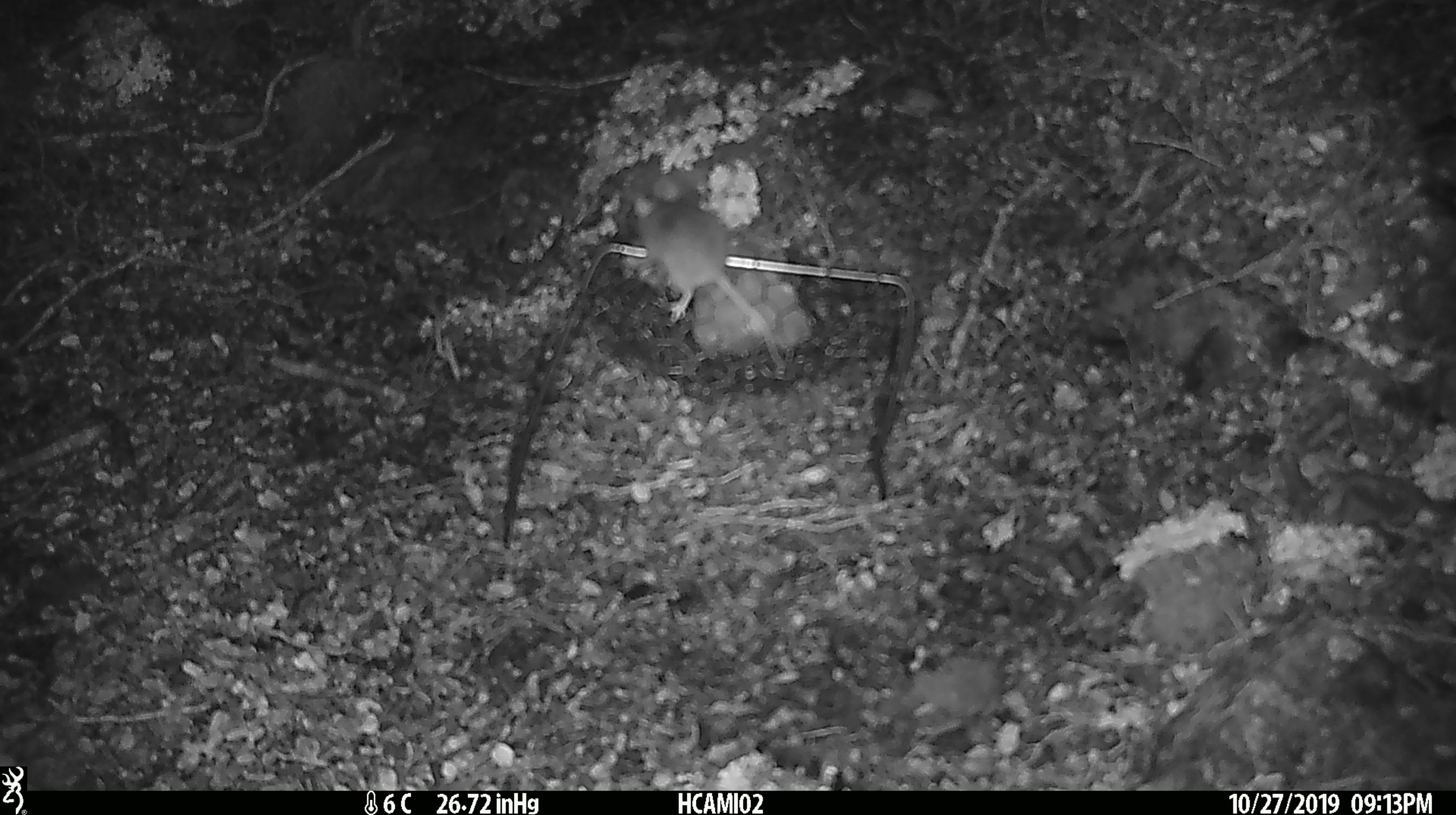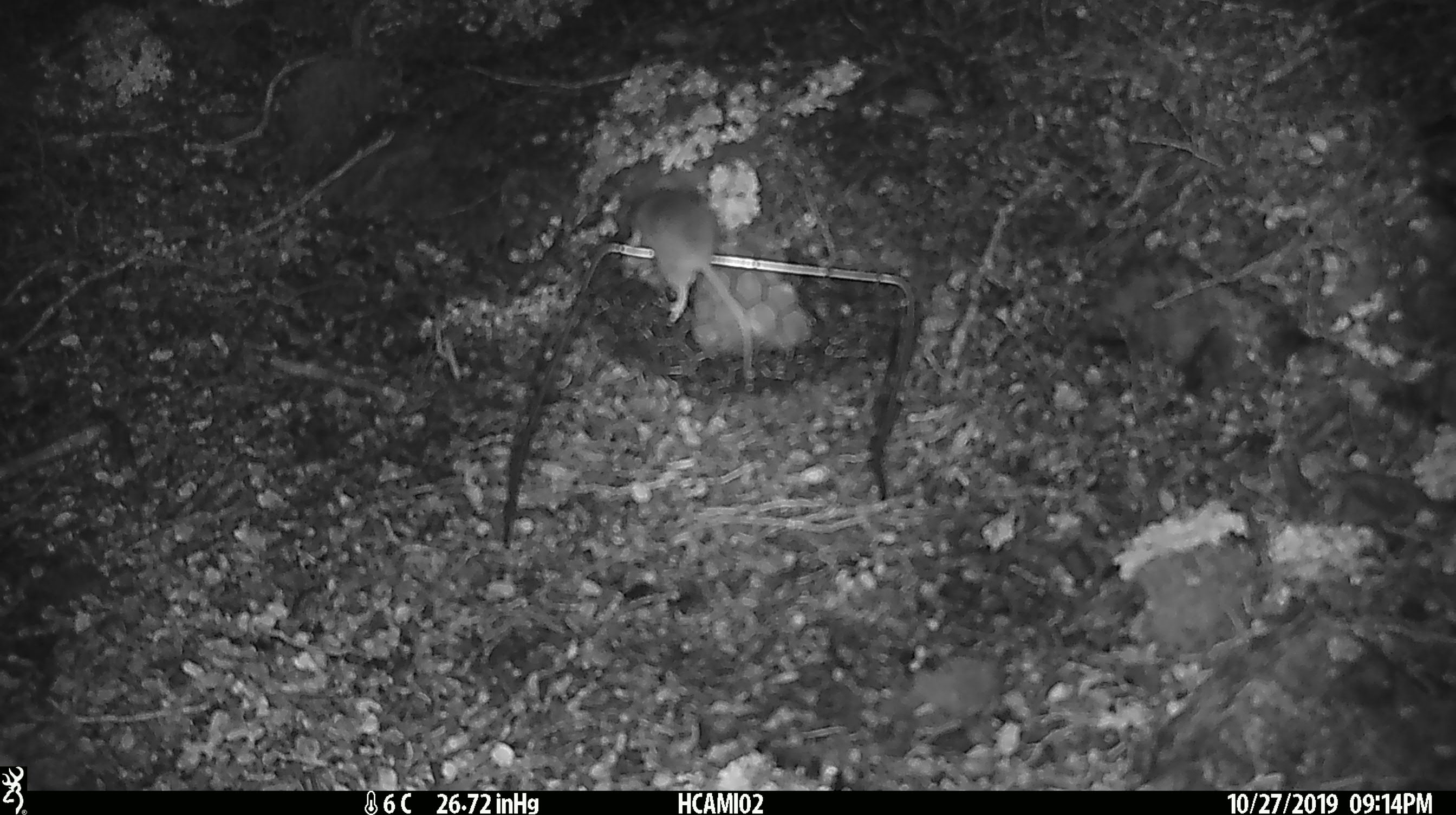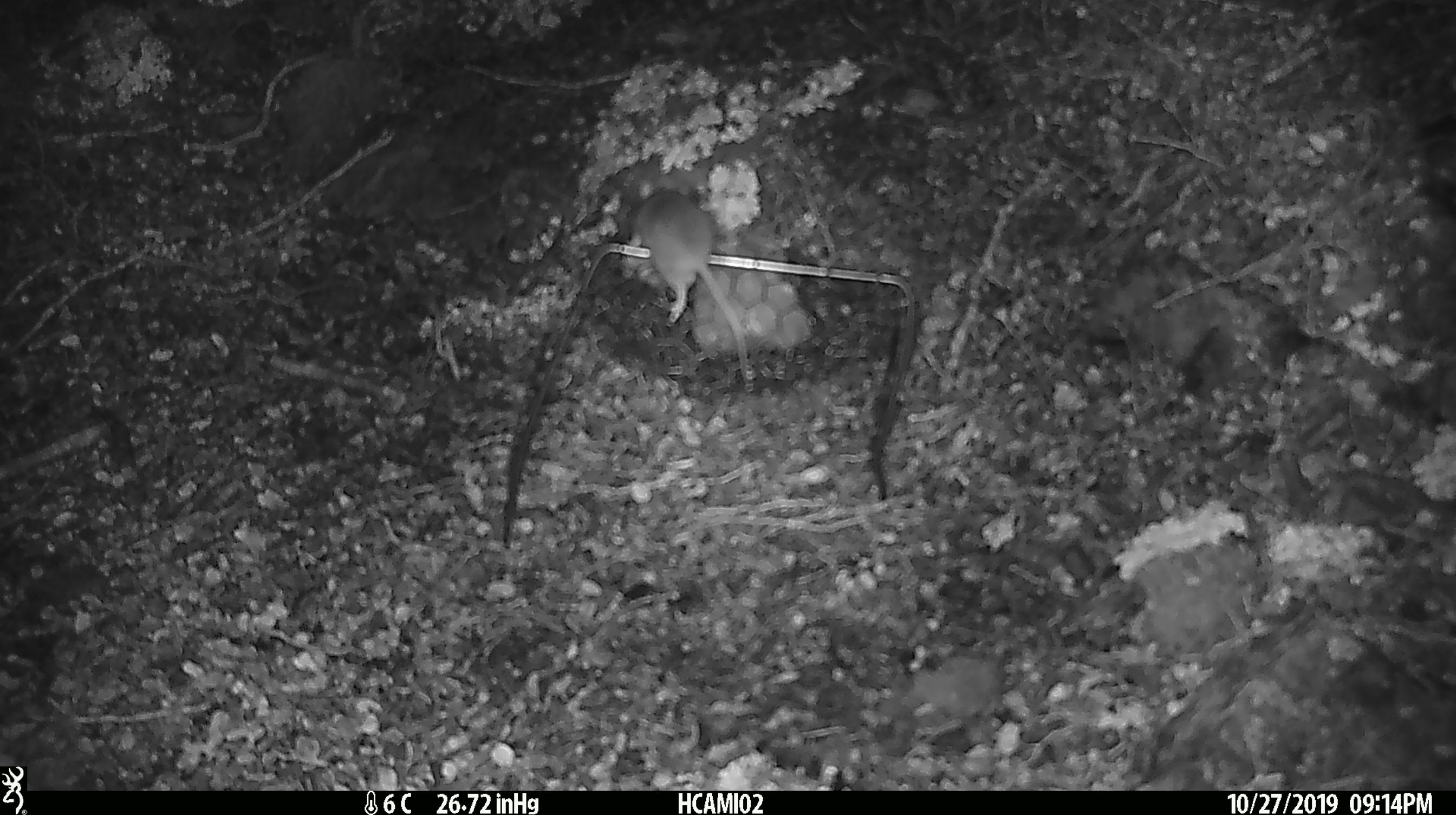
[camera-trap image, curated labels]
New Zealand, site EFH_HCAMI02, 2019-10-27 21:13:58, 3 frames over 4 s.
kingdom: Animalia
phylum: Chordata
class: Mammalia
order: Rodentia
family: Muridae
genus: Mus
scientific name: Mus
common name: mouse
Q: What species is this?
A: Mouse (Mus).